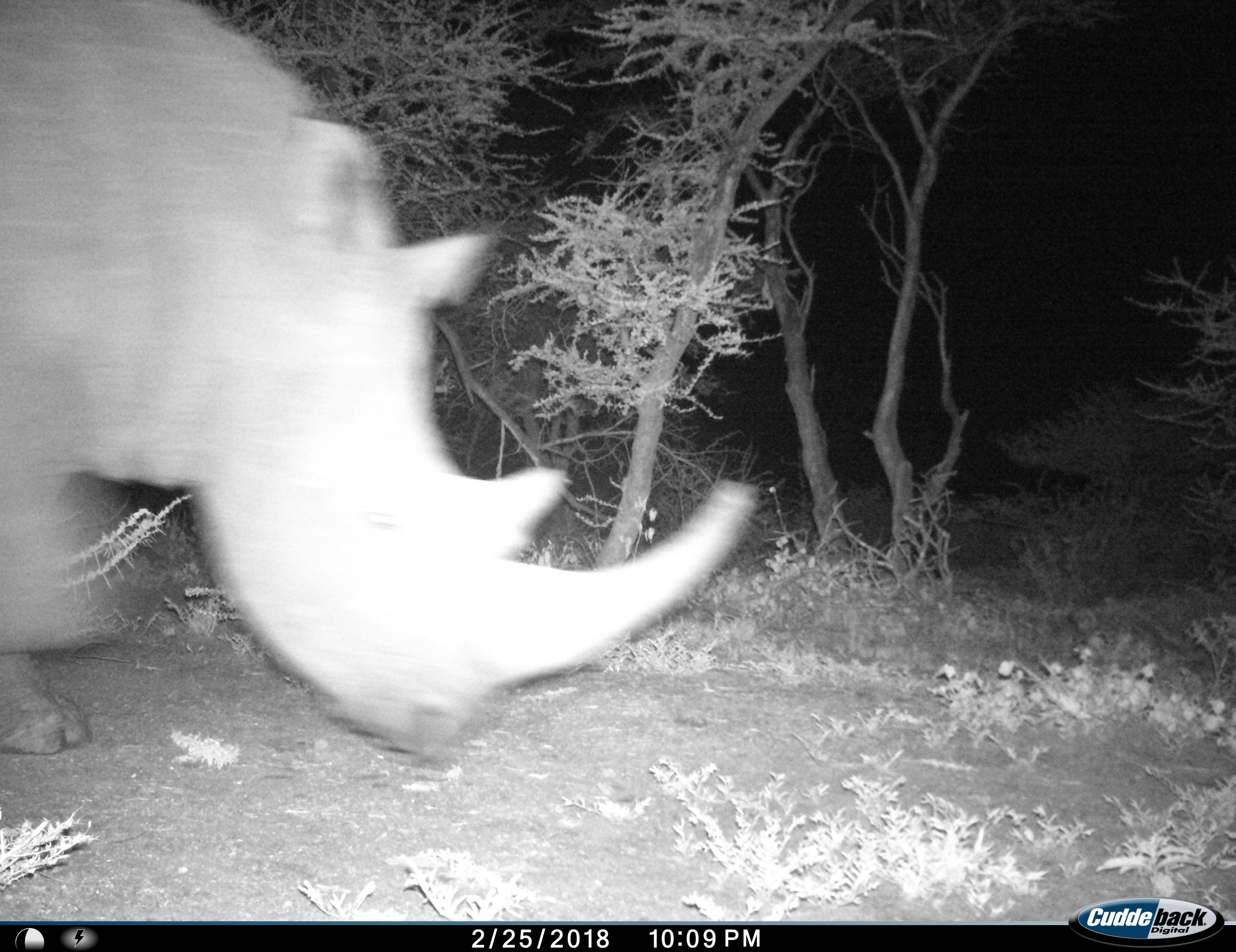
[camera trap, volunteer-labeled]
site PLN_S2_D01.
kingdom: Animalia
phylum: Chordata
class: Mammalia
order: Perissodactyla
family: Rhinocerotidae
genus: Ceratotherium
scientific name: Ceratotherium simum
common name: white rhinoceros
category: rhinoceroswhite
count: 1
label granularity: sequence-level